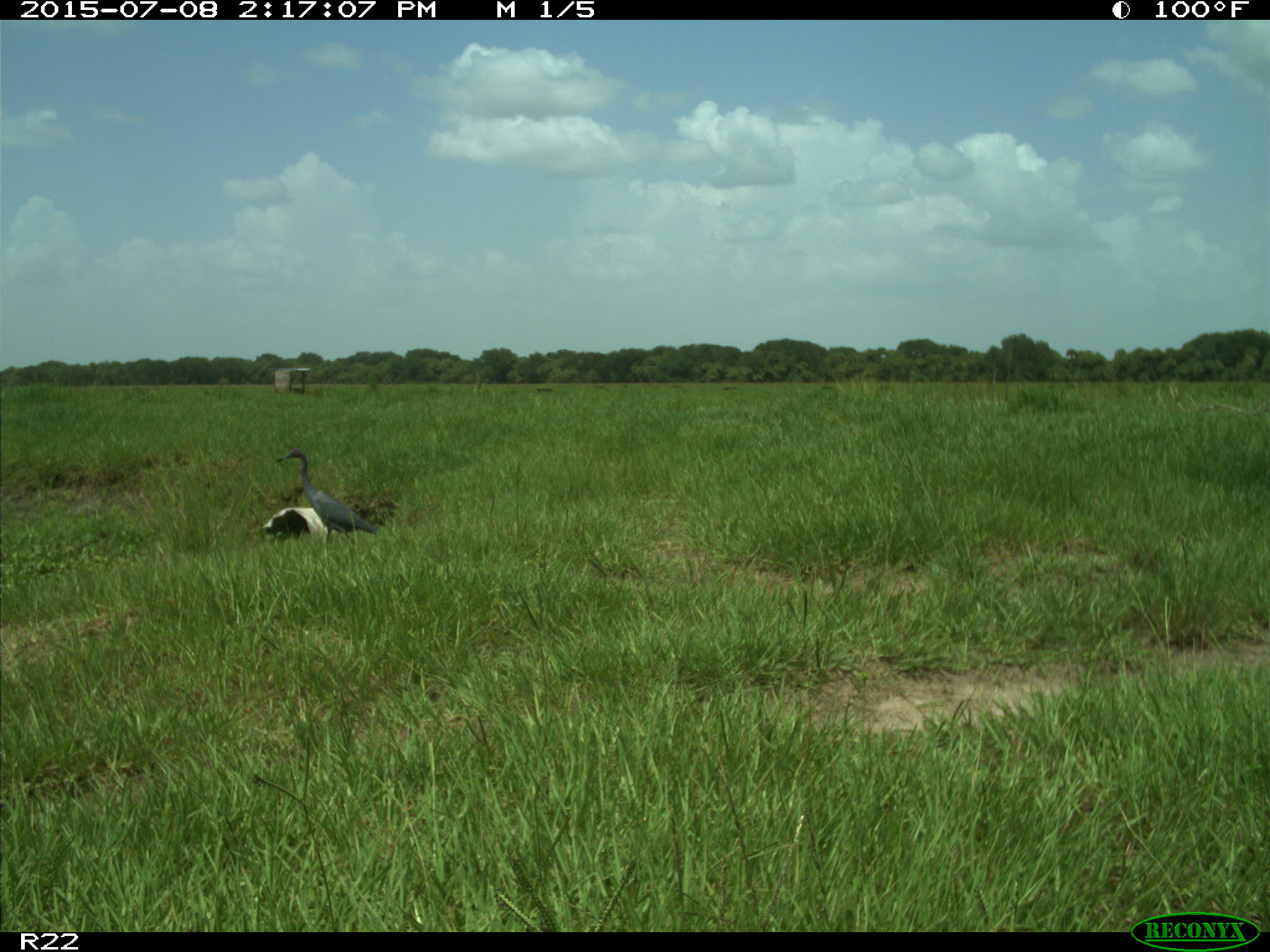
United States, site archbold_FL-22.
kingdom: Animalia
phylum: Chordata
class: Mammalia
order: Artiodactyla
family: Bovidae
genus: Bos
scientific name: Bos taurus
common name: domestic cow